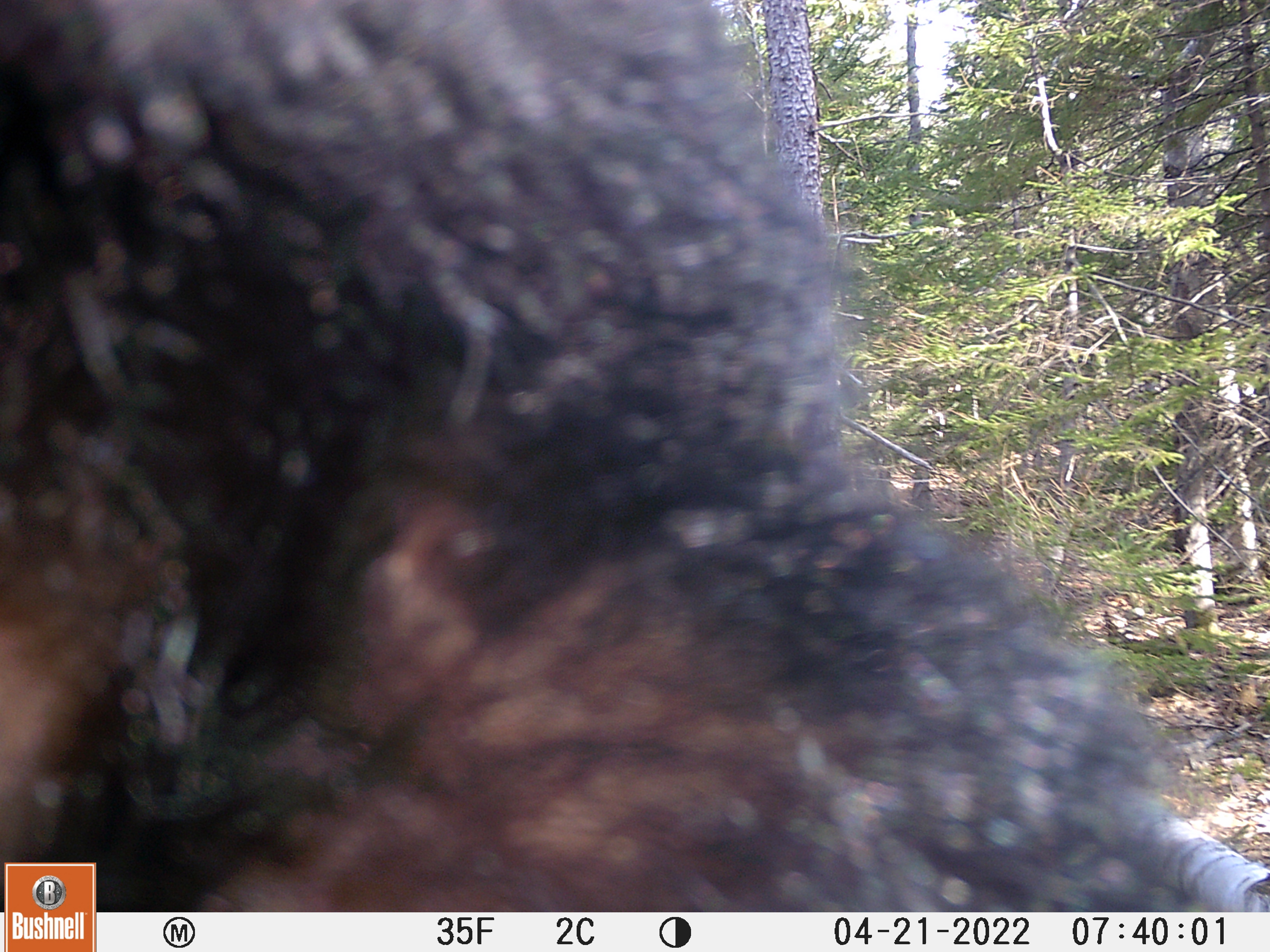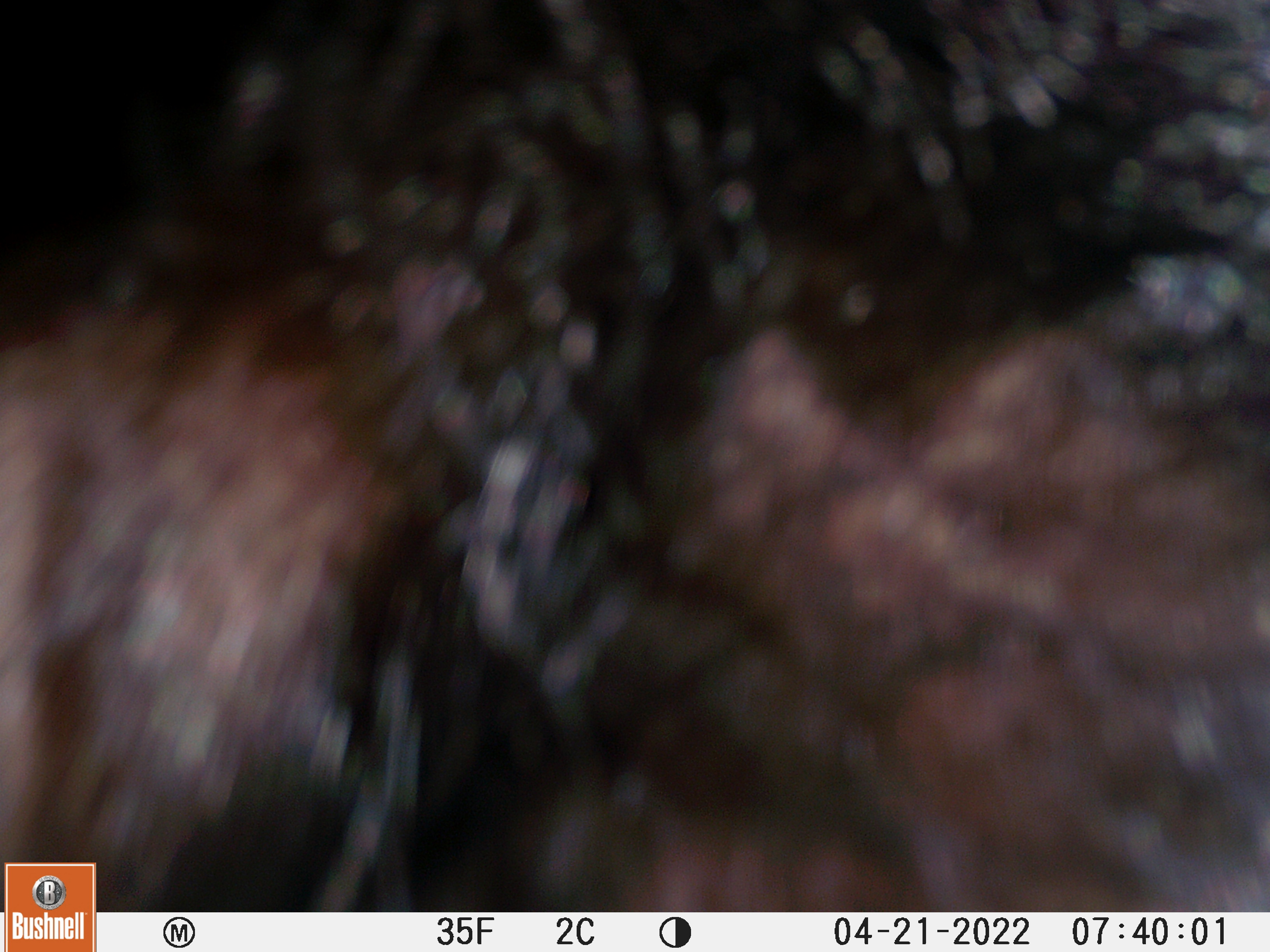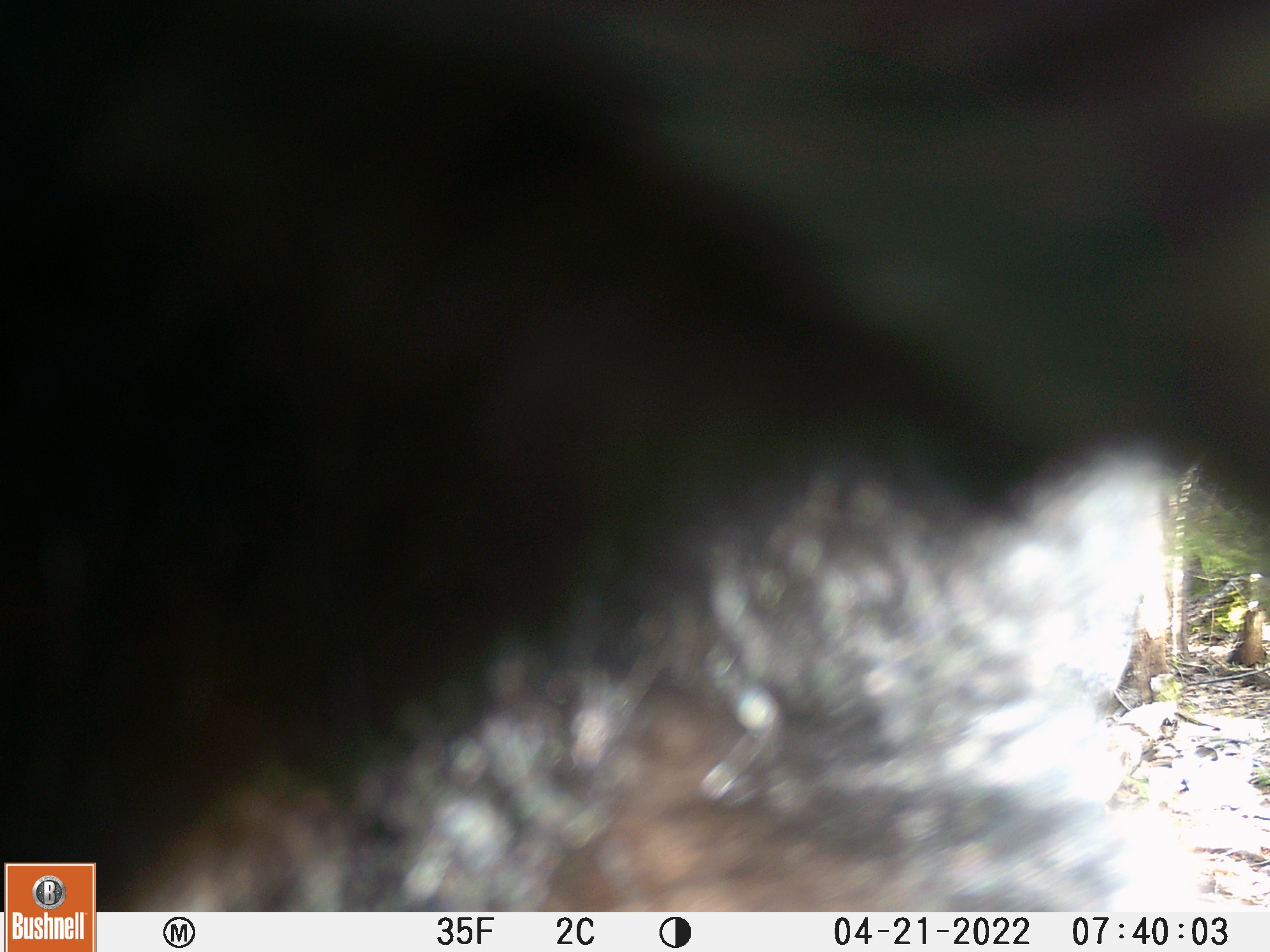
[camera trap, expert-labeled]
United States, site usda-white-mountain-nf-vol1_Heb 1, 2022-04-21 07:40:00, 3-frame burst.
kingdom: Animalia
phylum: Chordata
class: Mammalia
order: Carnivora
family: Ursidae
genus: Ursus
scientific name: Ursus americanus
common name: black bear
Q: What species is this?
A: Black bear (Ursus americanus).